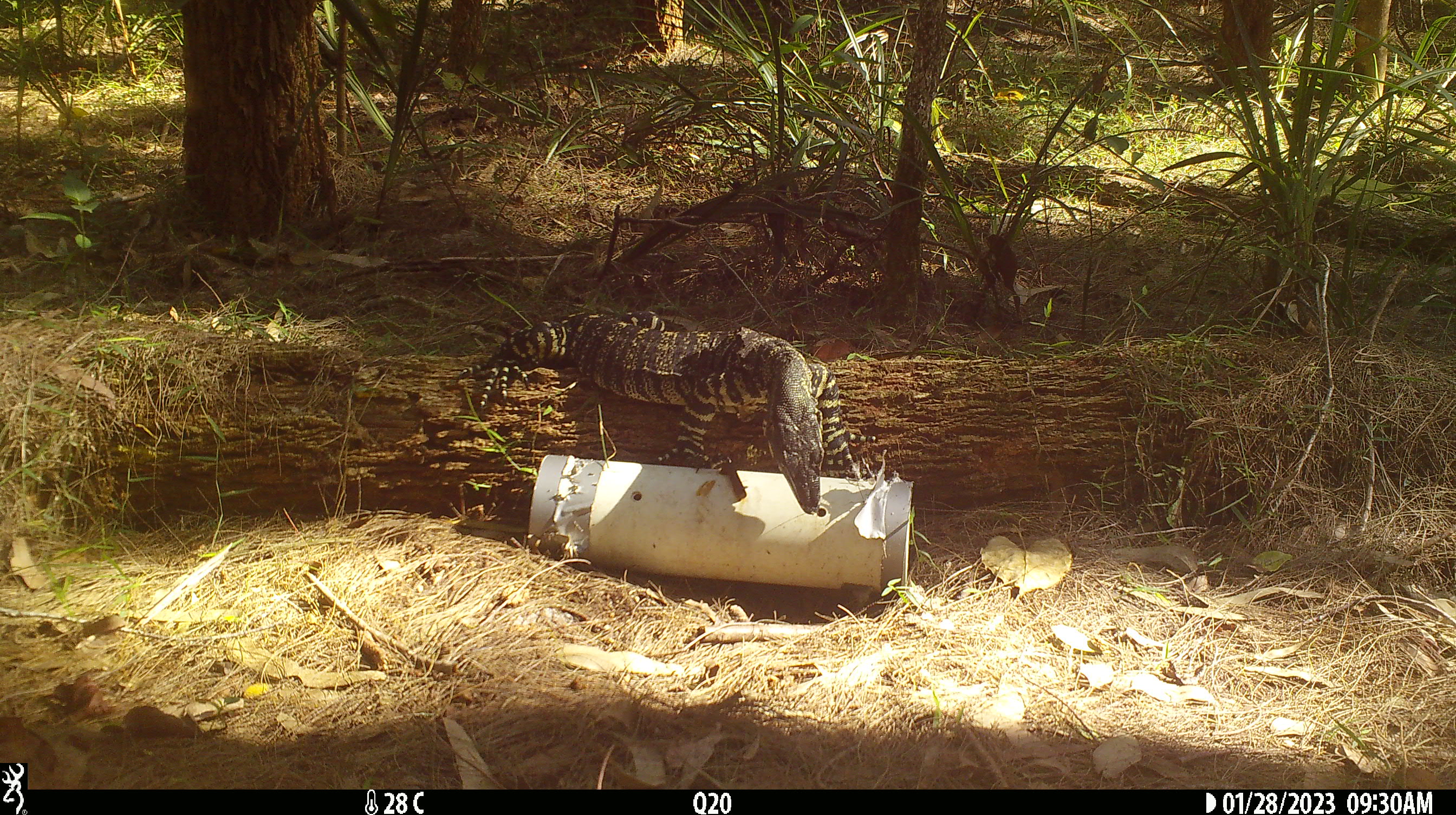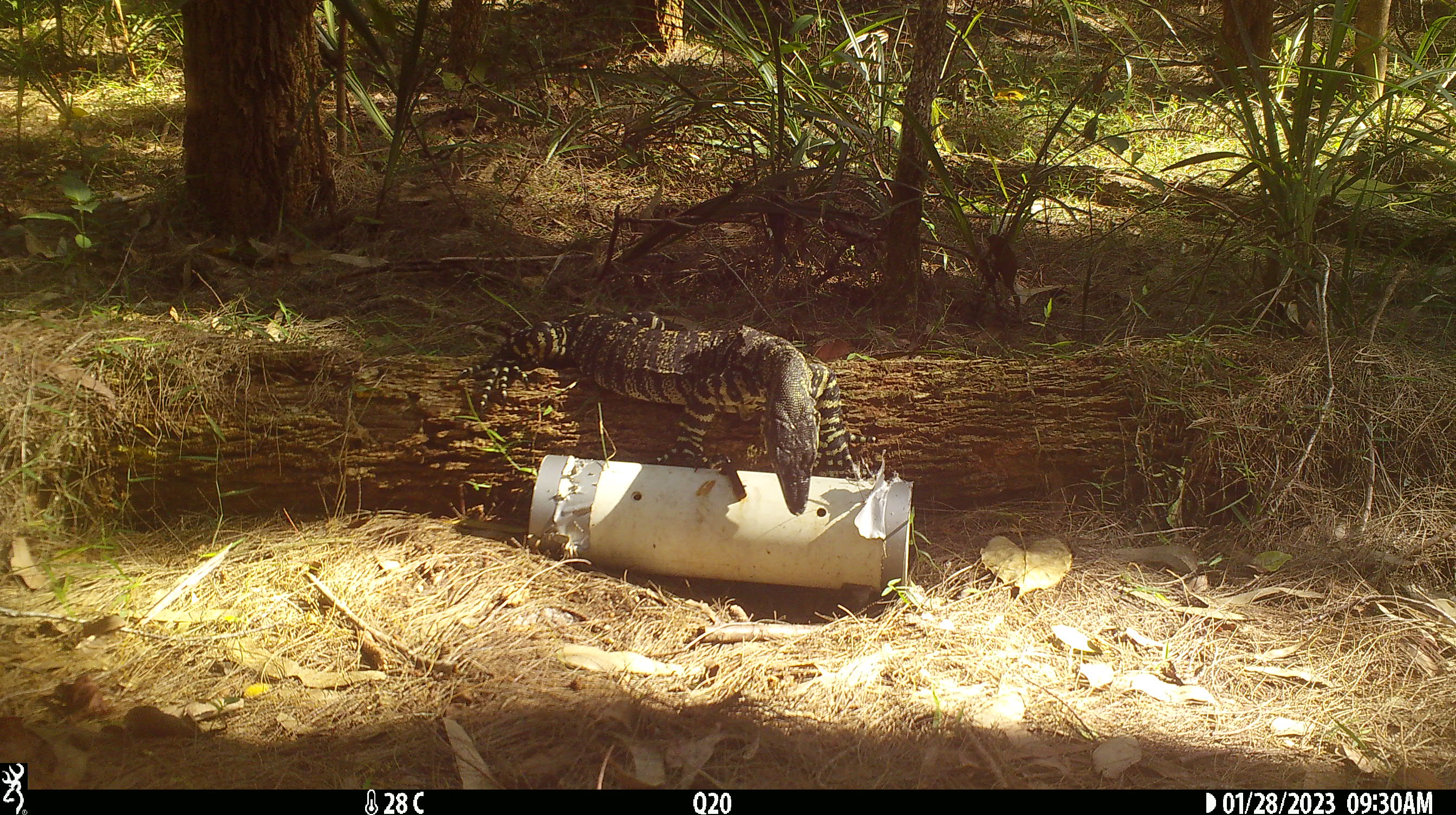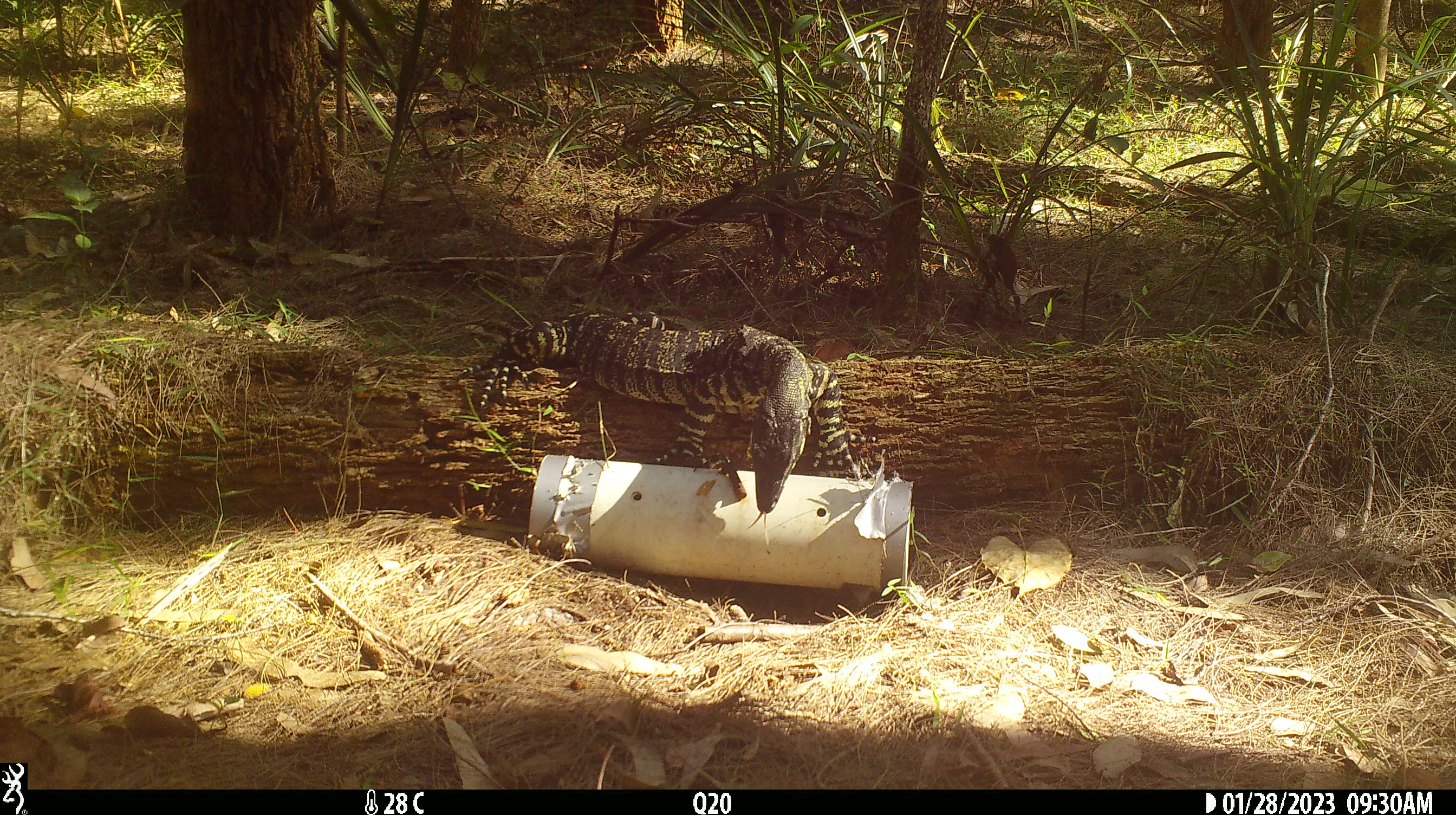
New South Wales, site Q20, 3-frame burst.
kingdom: Animalia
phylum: Chordata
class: Reptilia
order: Squamata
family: Varanidae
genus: Varanus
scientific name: Varanus varius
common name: lace monitor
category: goanna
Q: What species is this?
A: Goanna (lace monitor) (Varanus varius).